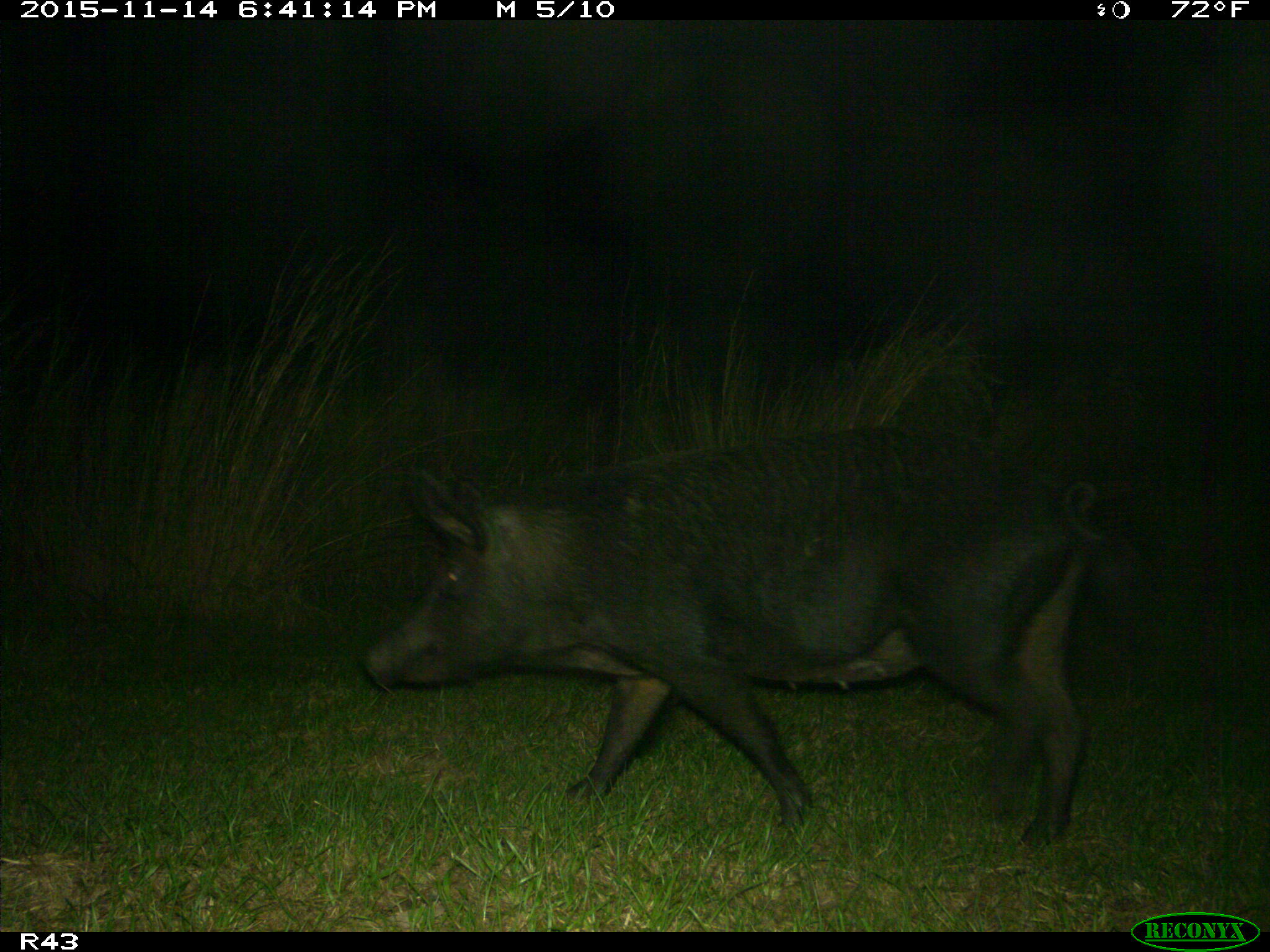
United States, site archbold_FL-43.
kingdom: Animalia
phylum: Chordata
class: Mammalia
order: Artiodactyla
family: Suidae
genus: Sus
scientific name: Sus scrofa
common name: wild boar